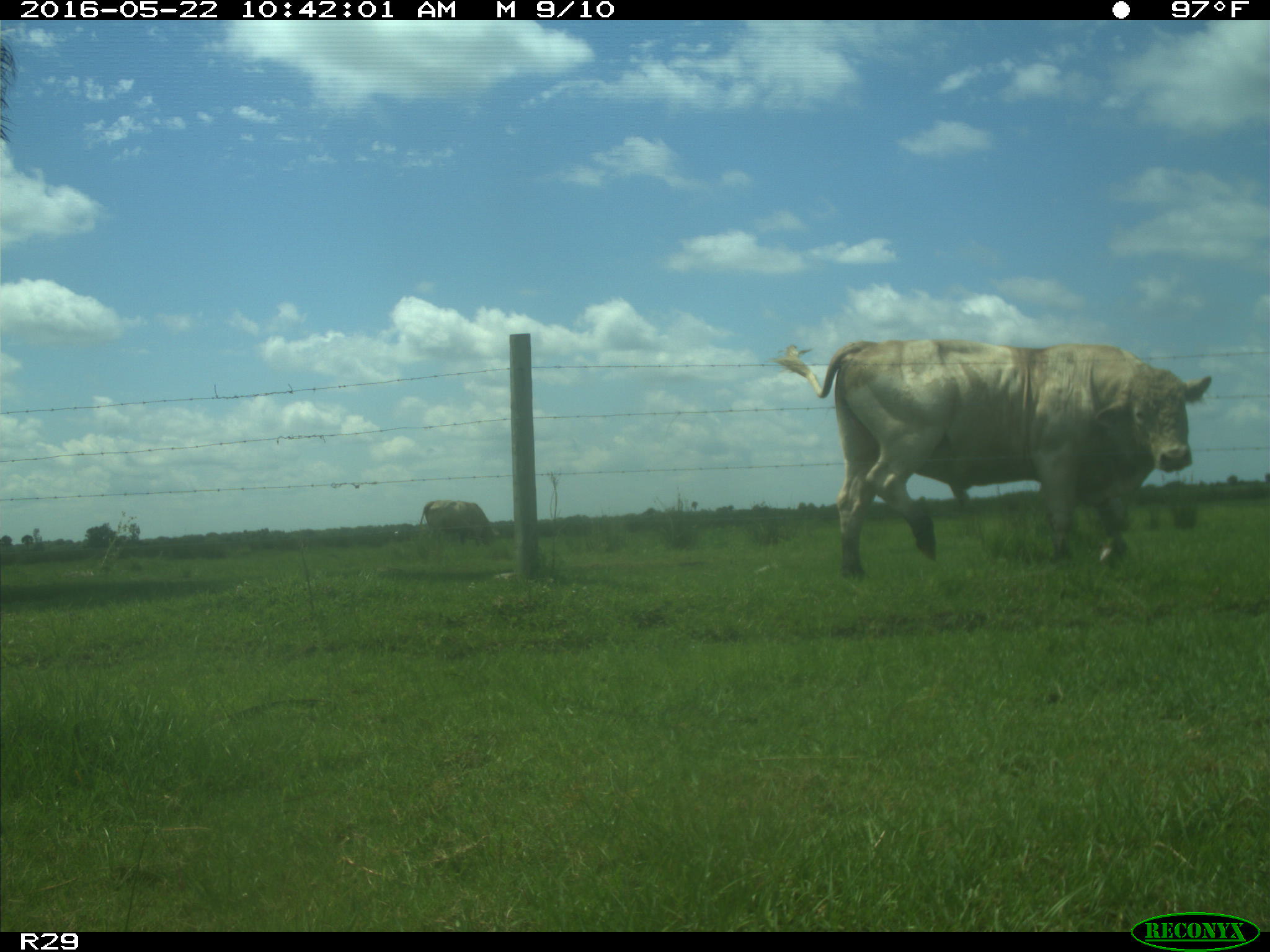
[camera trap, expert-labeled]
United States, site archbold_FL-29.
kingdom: Animalia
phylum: Chordata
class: Mammalia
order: Artiodactyla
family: Bovidae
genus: Bos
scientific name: Bos taurus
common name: domestic cow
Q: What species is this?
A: Bos taurus (domestic cow).